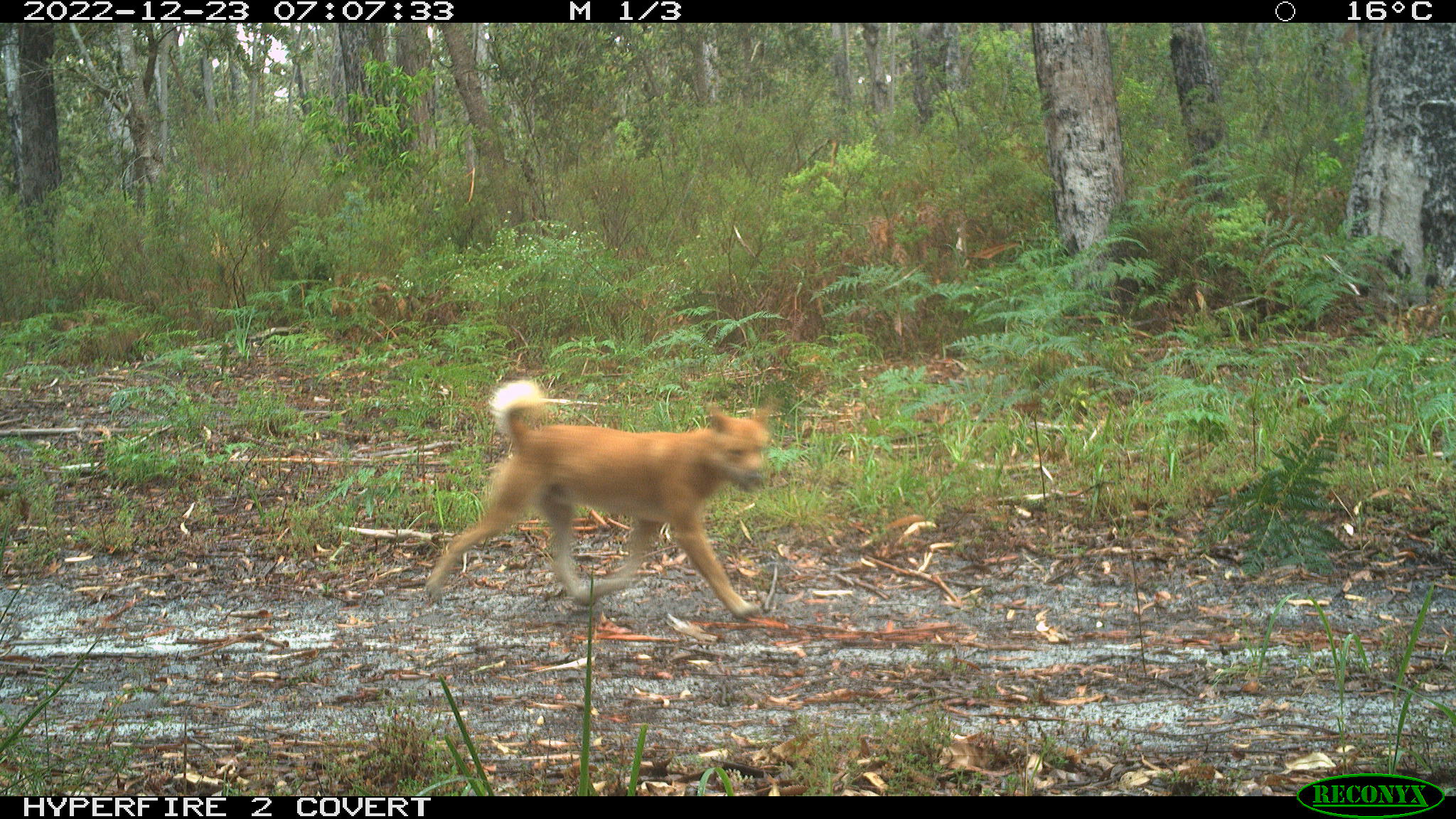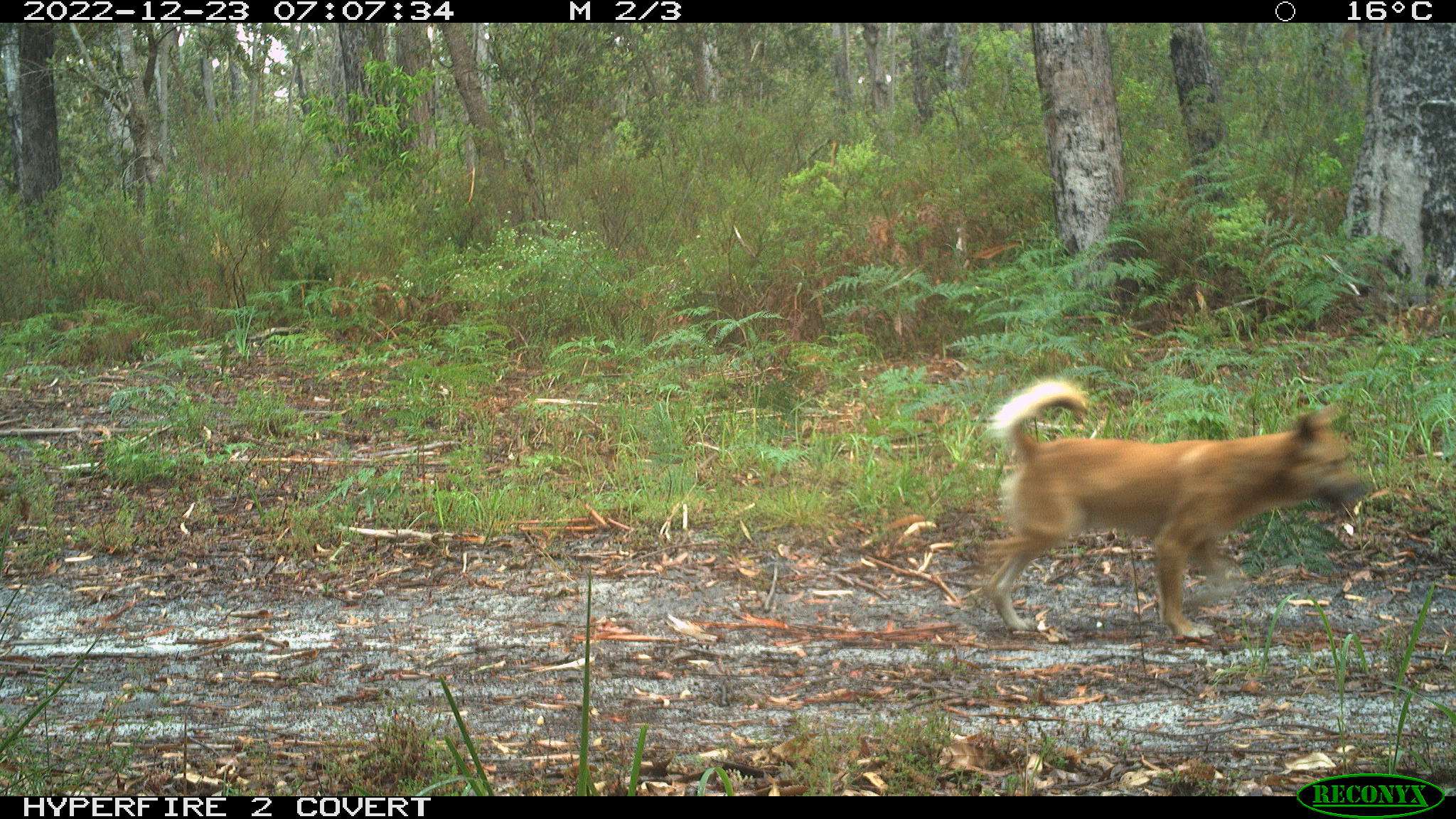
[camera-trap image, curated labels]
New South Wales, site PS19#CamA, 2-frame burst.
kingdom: Animalia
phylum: Chordata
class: Mammalia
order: Carnivora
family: Canidae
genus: Canis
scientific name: Canis familiaris dingo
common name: dingo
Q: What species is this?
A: Dingo (Canis familiaris dingo).